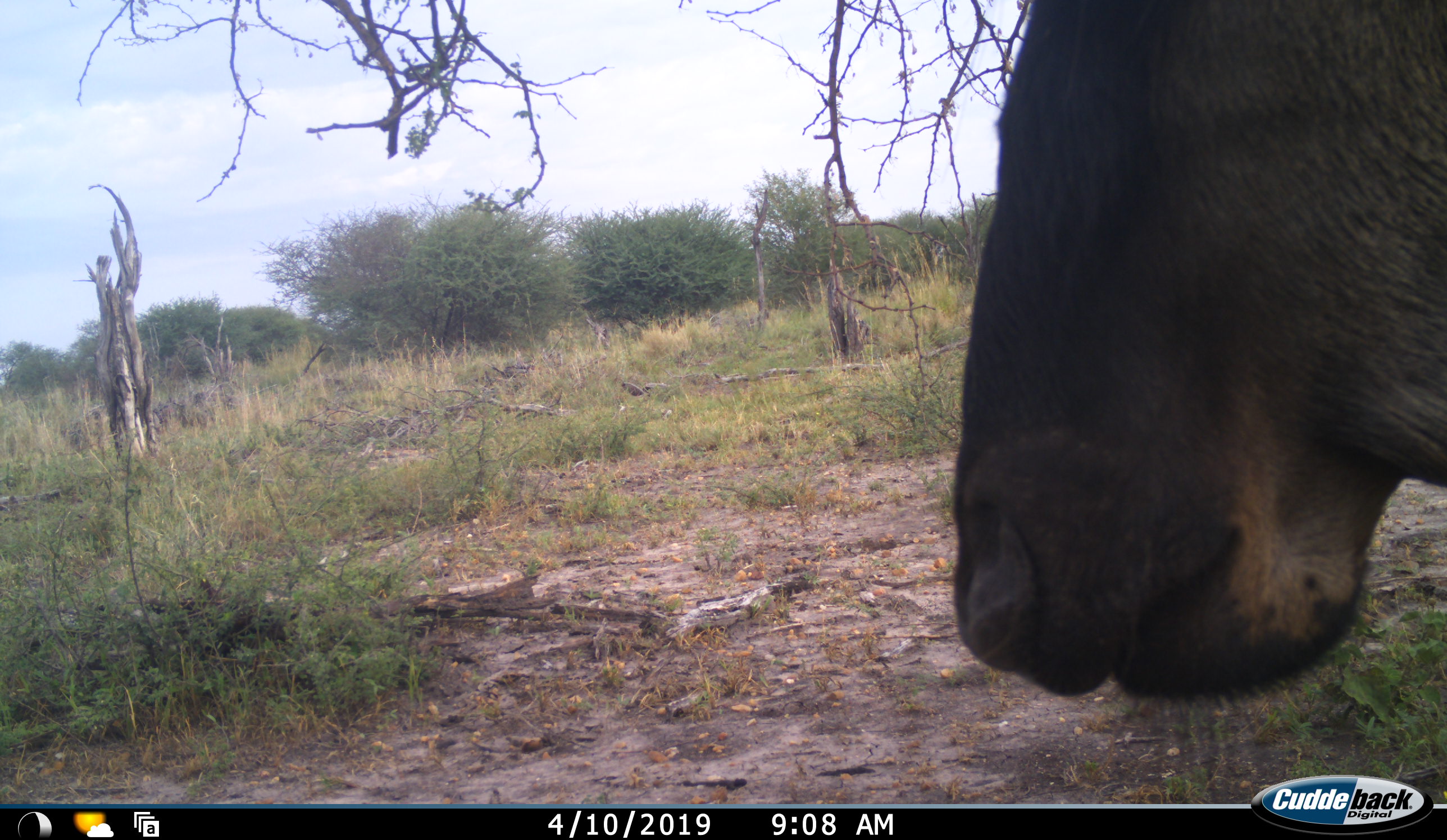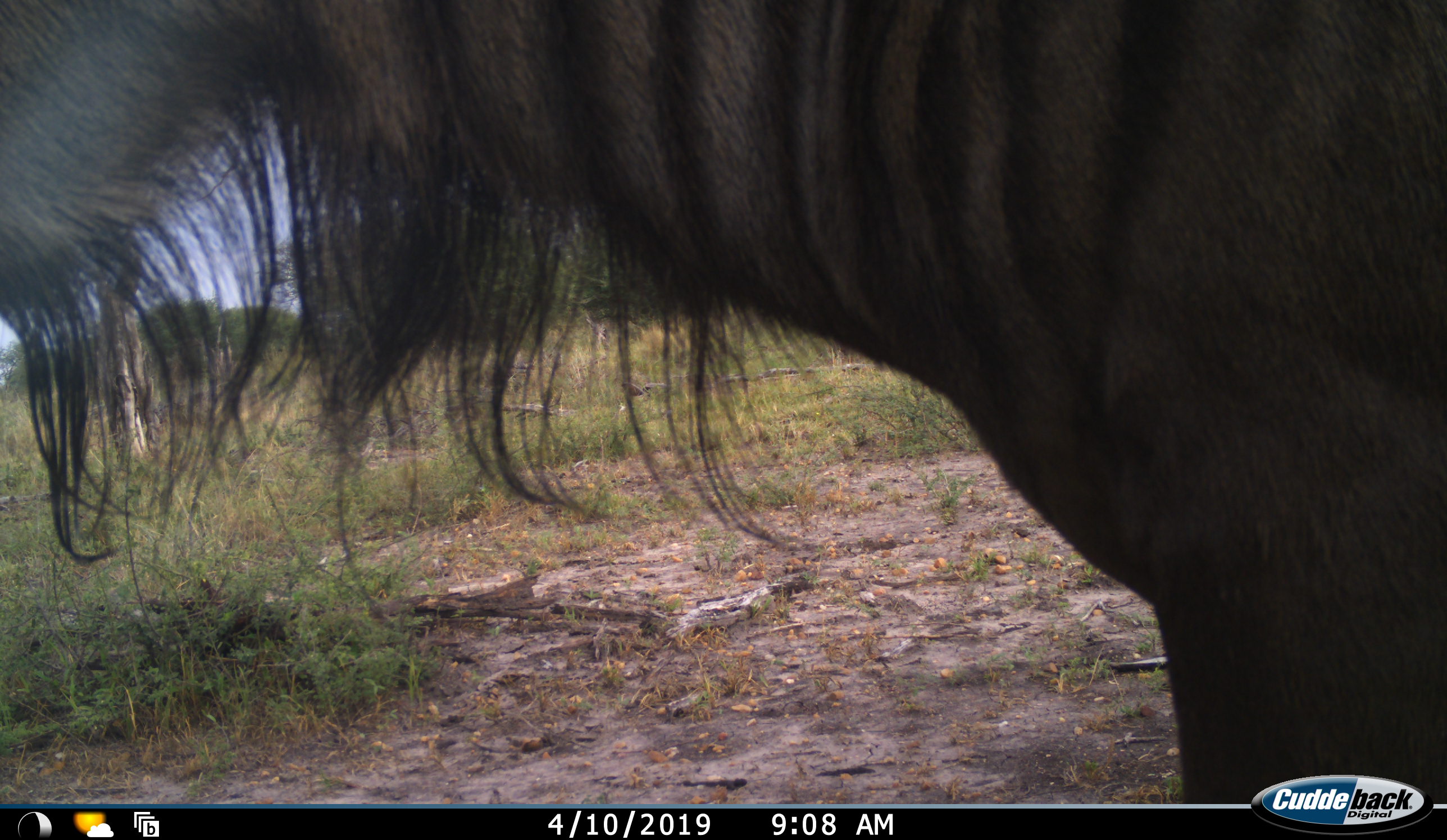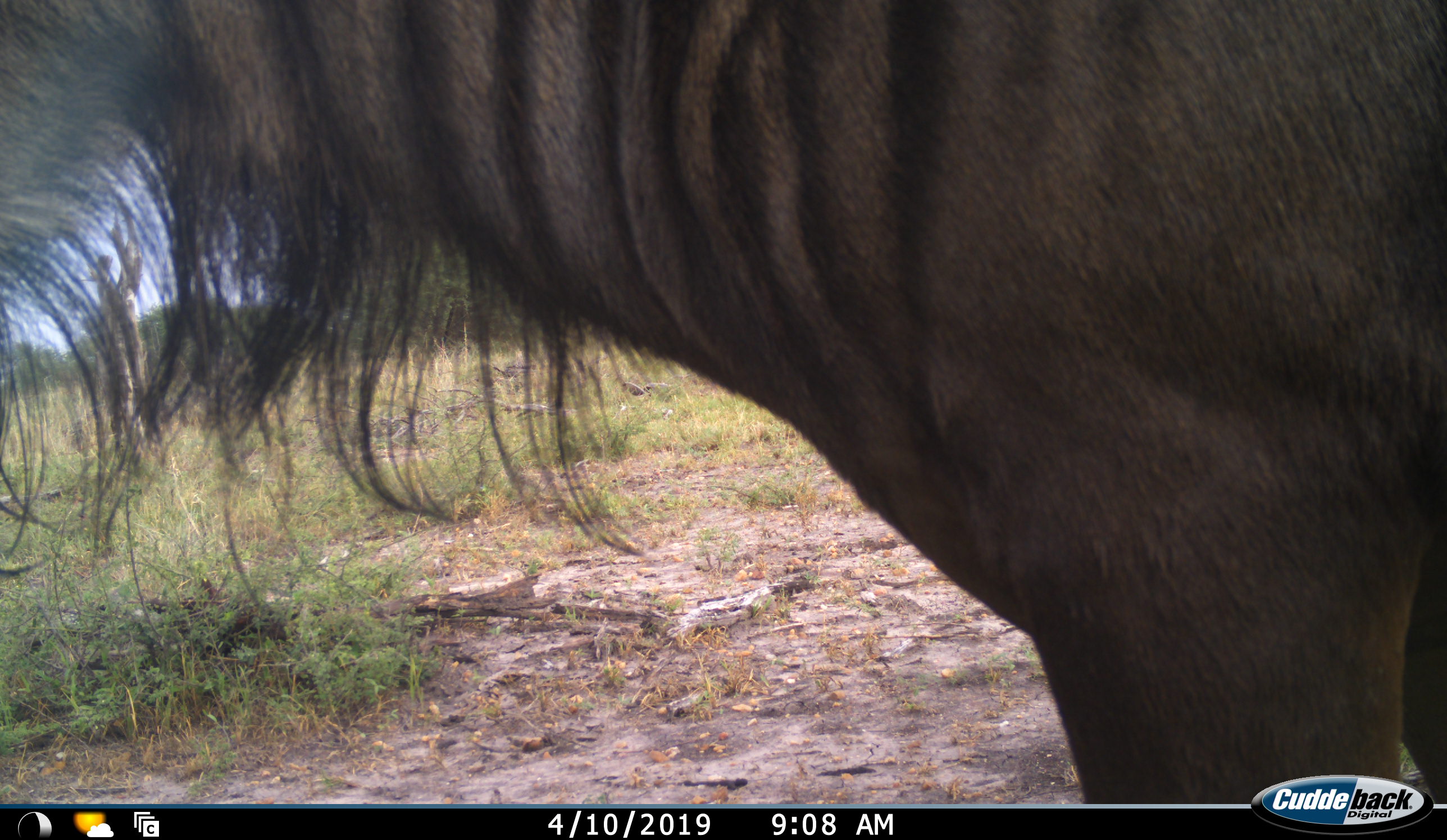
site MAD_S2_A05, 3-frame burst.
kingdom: Animalia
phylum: Chordata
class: Mammalia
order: Artiodactyla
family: Bovidae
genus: Connochaetes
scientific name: Connochaetes taurinus taurinus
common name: blue wildebeest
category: wildebeestblue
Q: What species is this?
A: Wildebeestblue (blue wildebeest) (Connochaetes taurinus taurinus).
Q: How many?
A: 1.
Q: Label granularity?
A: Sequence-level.